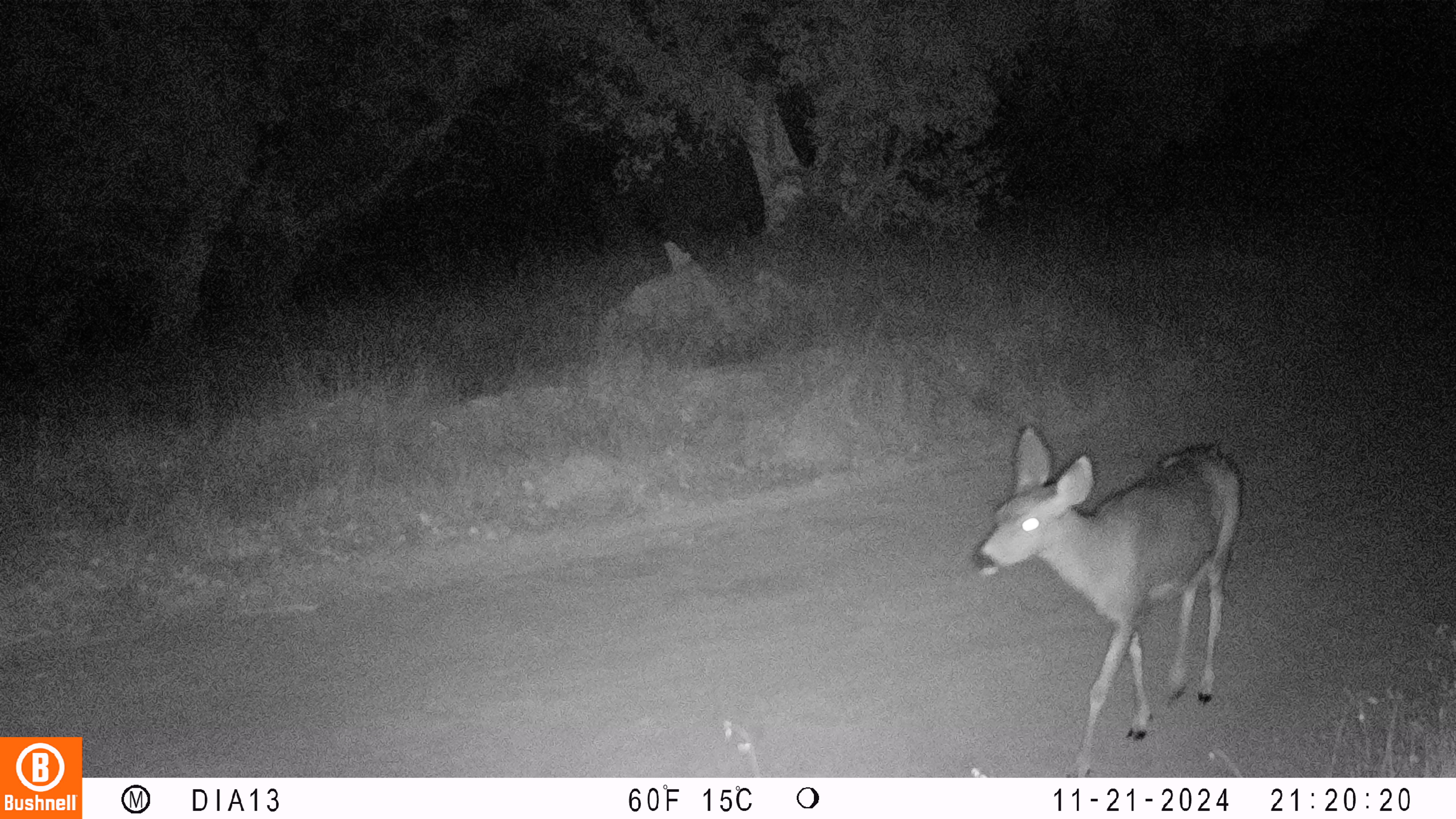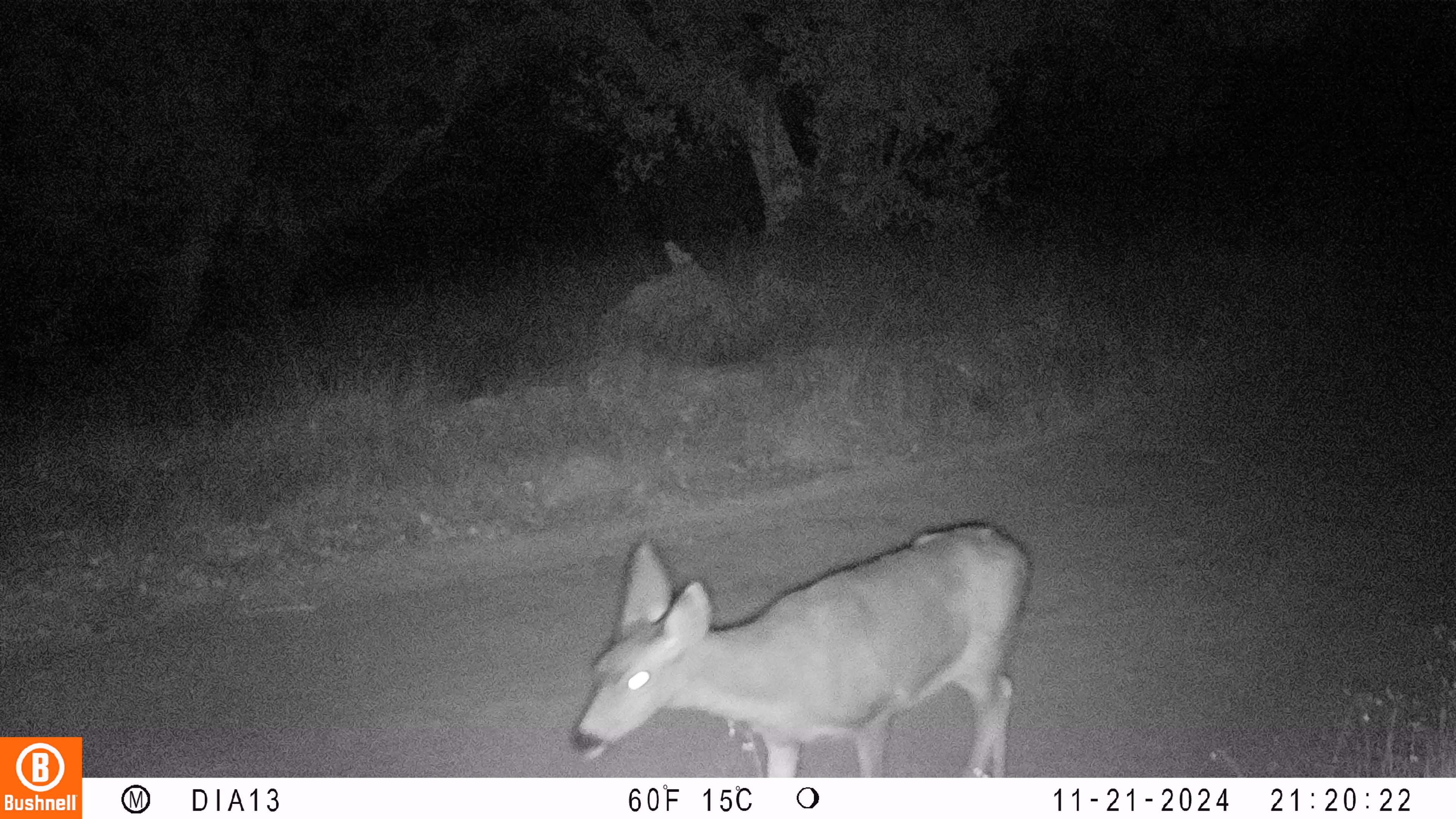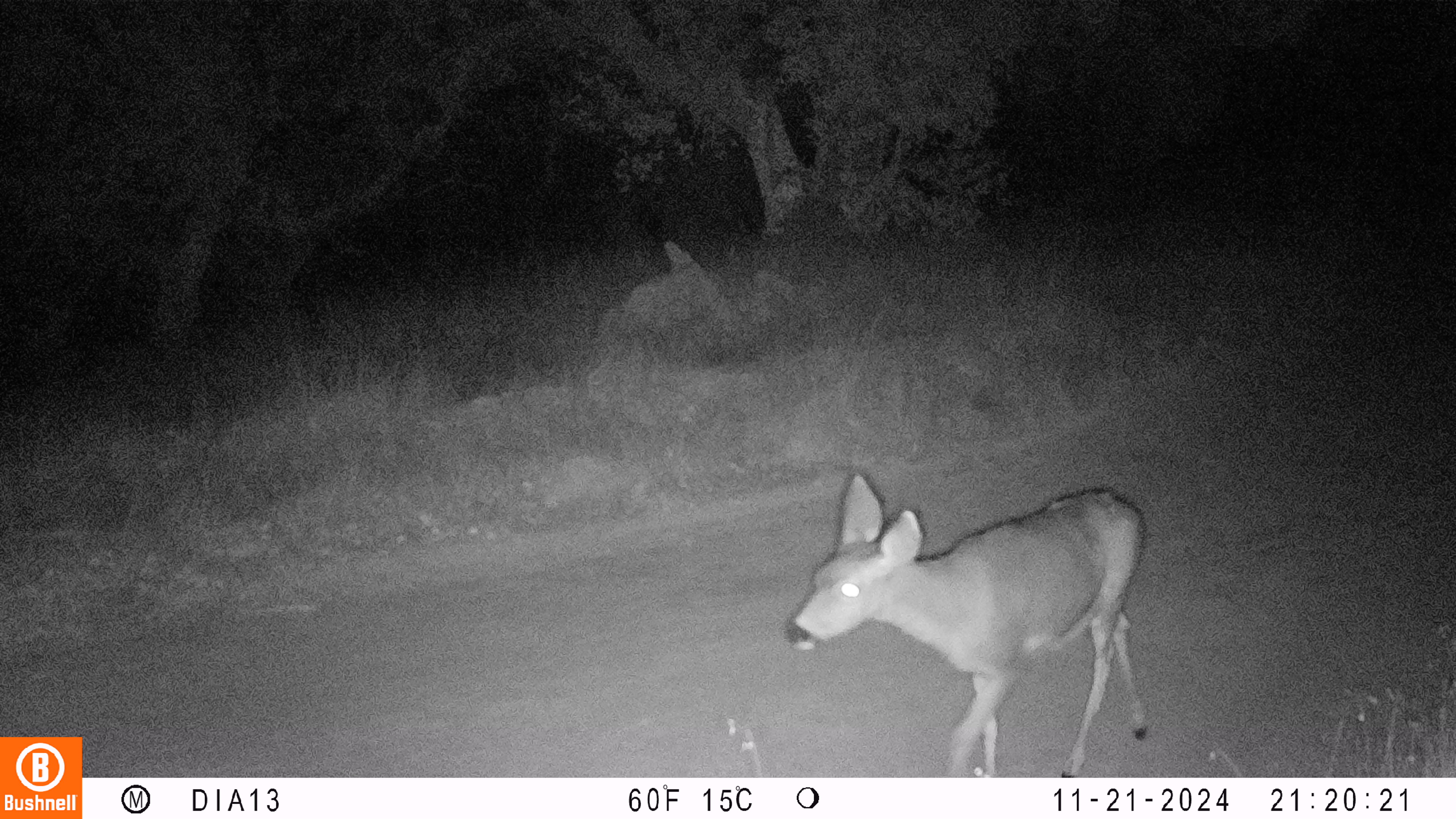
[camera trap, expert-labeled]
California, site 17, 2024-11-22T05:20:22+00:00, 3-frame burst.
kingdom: Animalia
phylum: Chordata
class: Mammalia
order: Artiodactyla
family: Cervidae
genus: Odocoileus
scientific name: Odocoileus hemionus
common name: mule deer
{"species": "mule deer (Odocoileus hemionus)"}